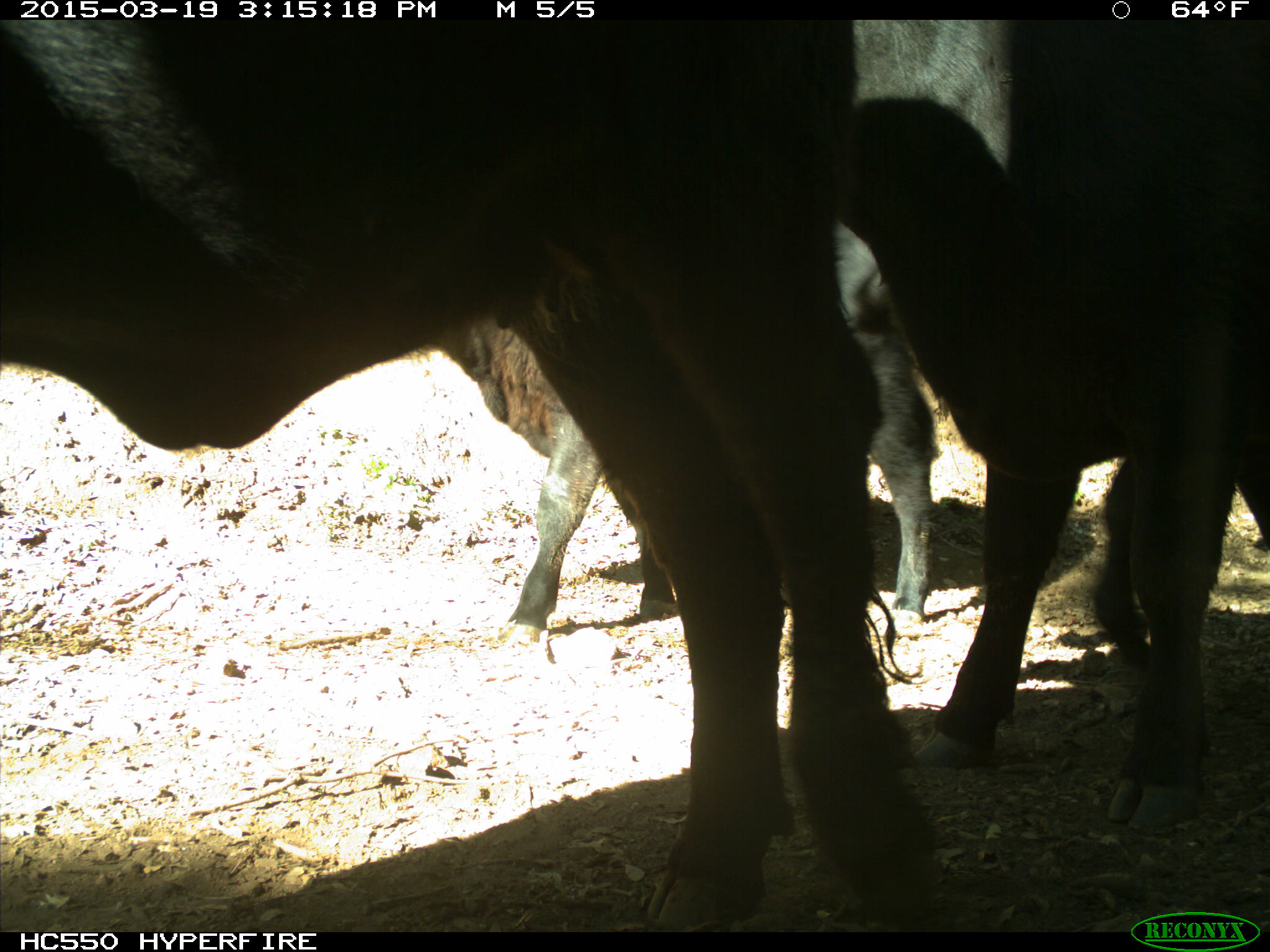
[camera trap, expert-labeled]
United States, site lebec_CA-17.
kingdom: Animalia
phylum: Chordata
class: Mammalia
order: Artiodactyla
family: Bovidae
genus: Bos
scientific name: Bos taurus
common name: domestic cow